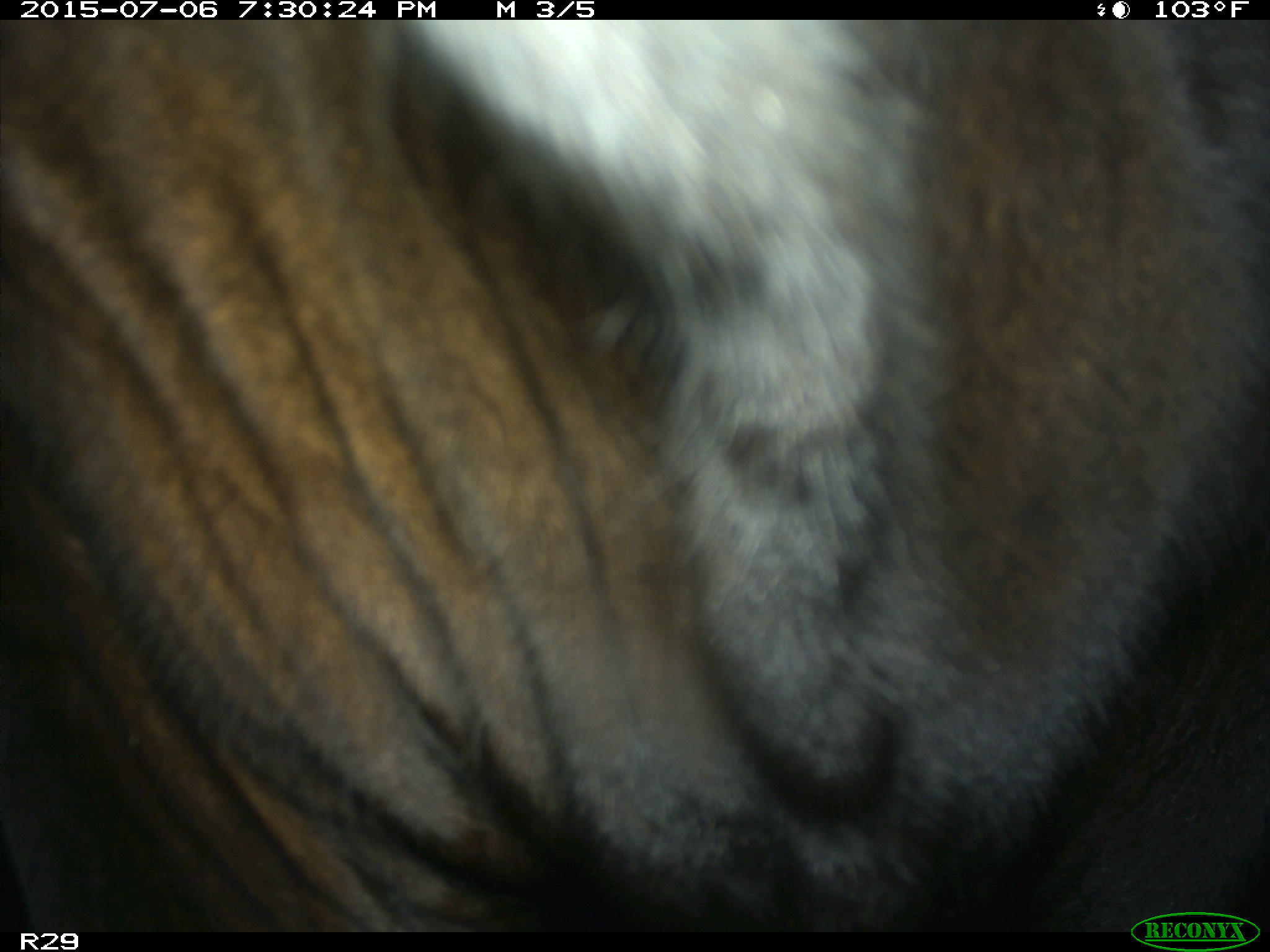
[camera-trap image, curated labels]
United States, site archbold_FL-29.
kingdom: Animalia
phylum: Chordata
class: Mammalia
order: Artiodactyla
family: Bovidae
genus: Bos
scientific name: Bos taurus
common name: domestic cow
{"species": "Bos taurus (domestic cow)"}